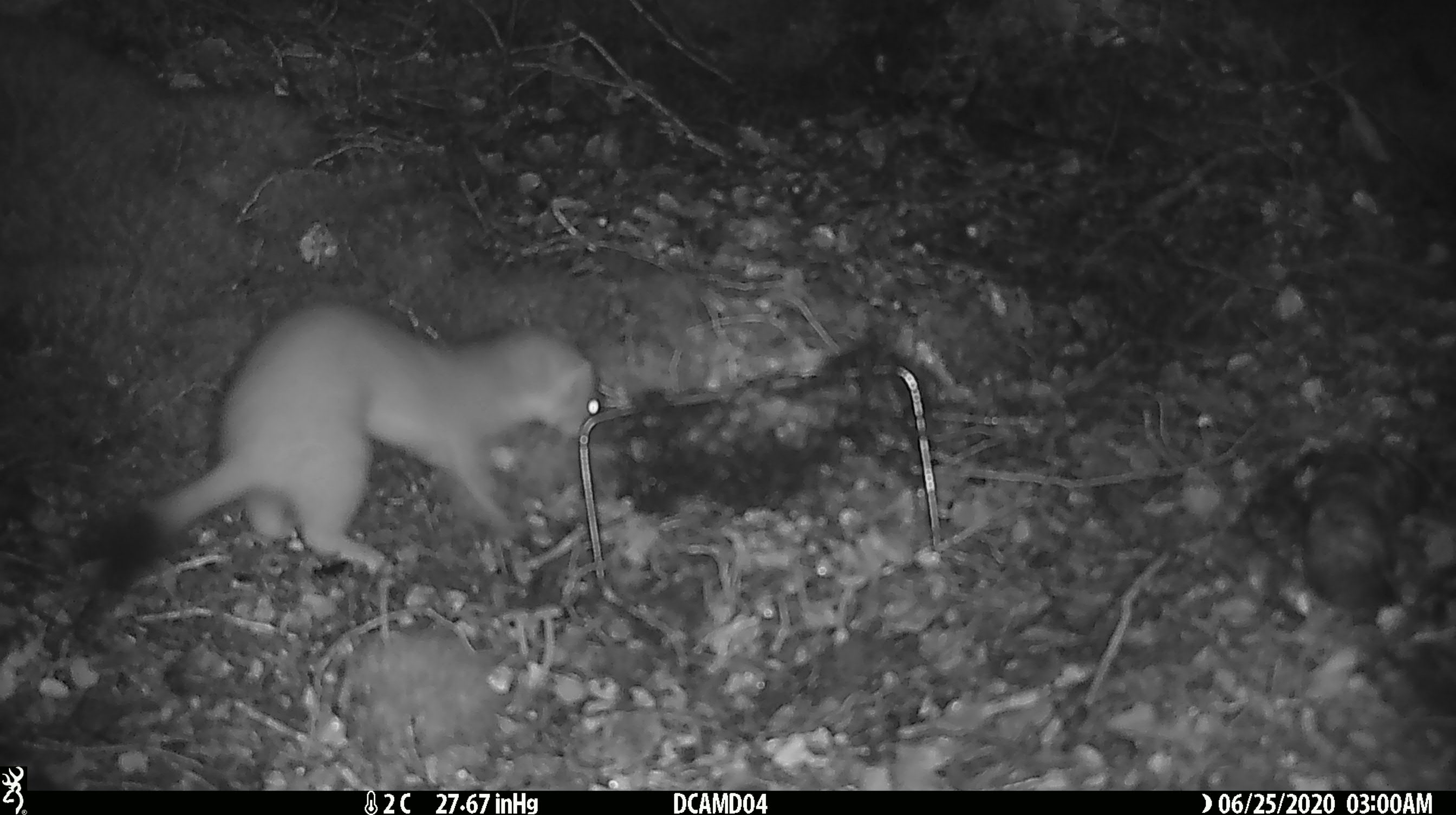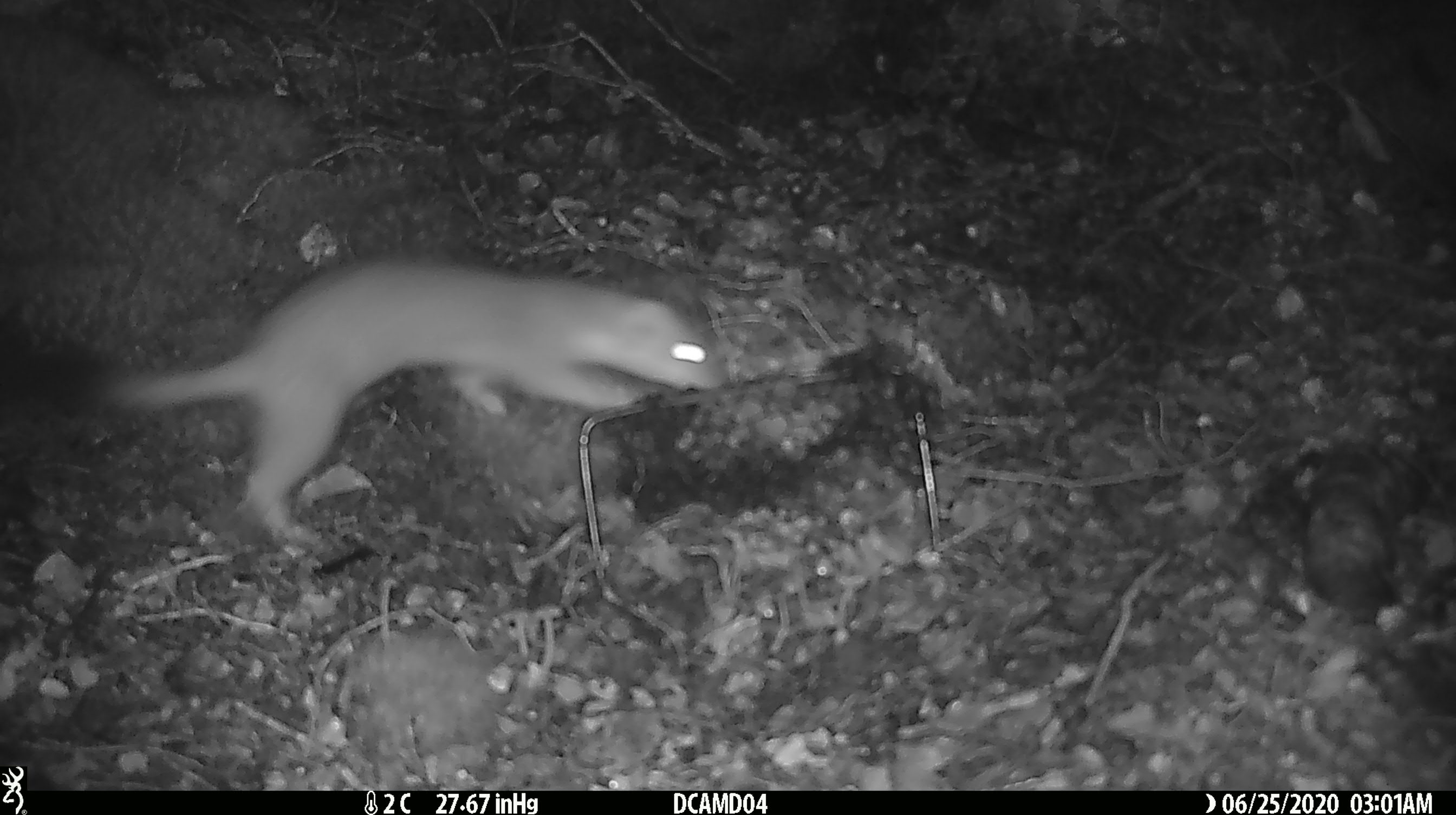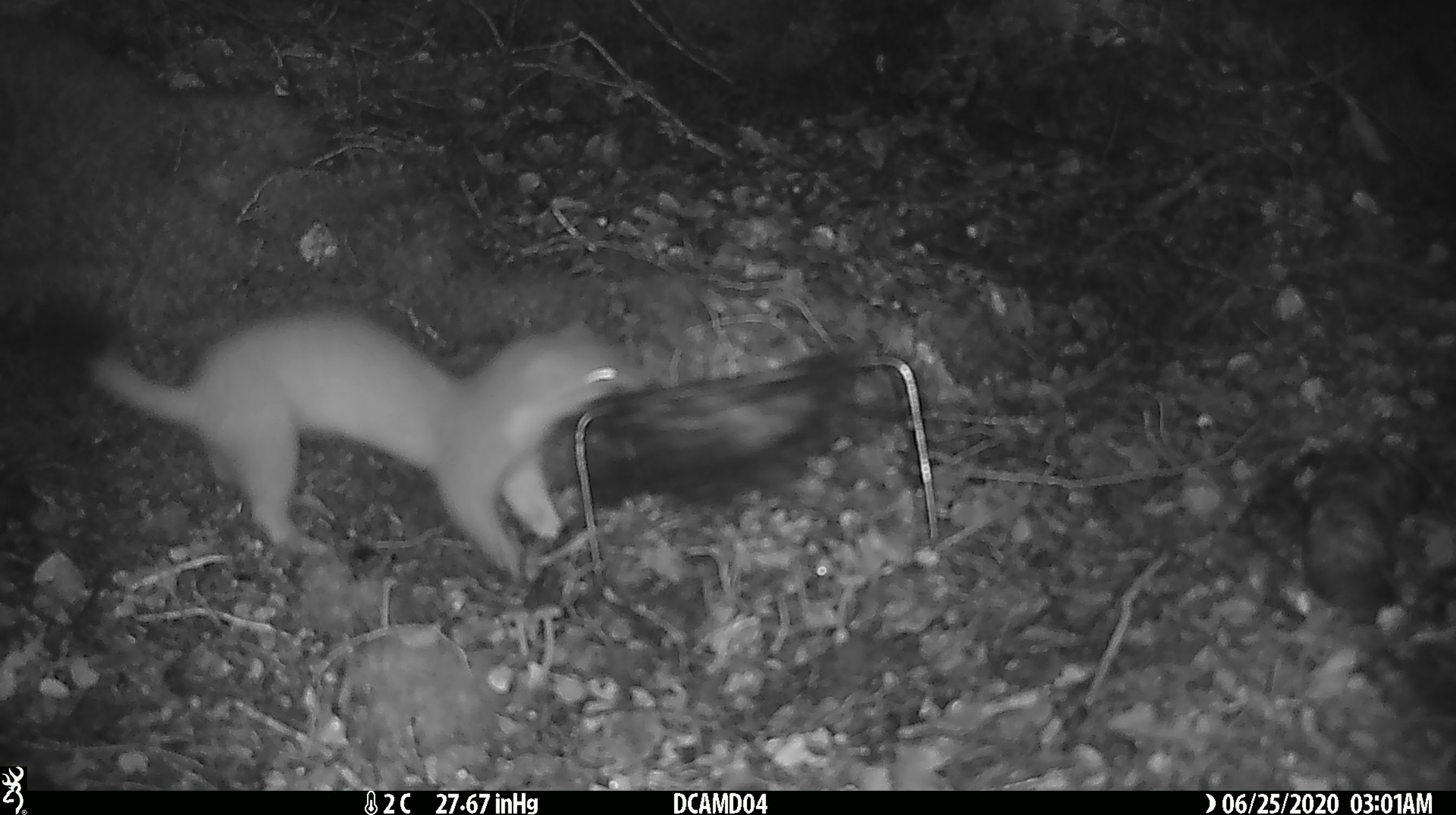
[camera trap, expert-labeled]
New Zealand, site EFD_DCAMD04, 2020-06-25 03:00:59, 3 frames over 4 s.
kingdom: Animalia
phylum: Chordata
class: Mammalia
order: Carnivora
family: Mustelidae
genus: Mustela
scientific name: Mustela erminea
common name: stoat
Stoat (Mustela erminea).